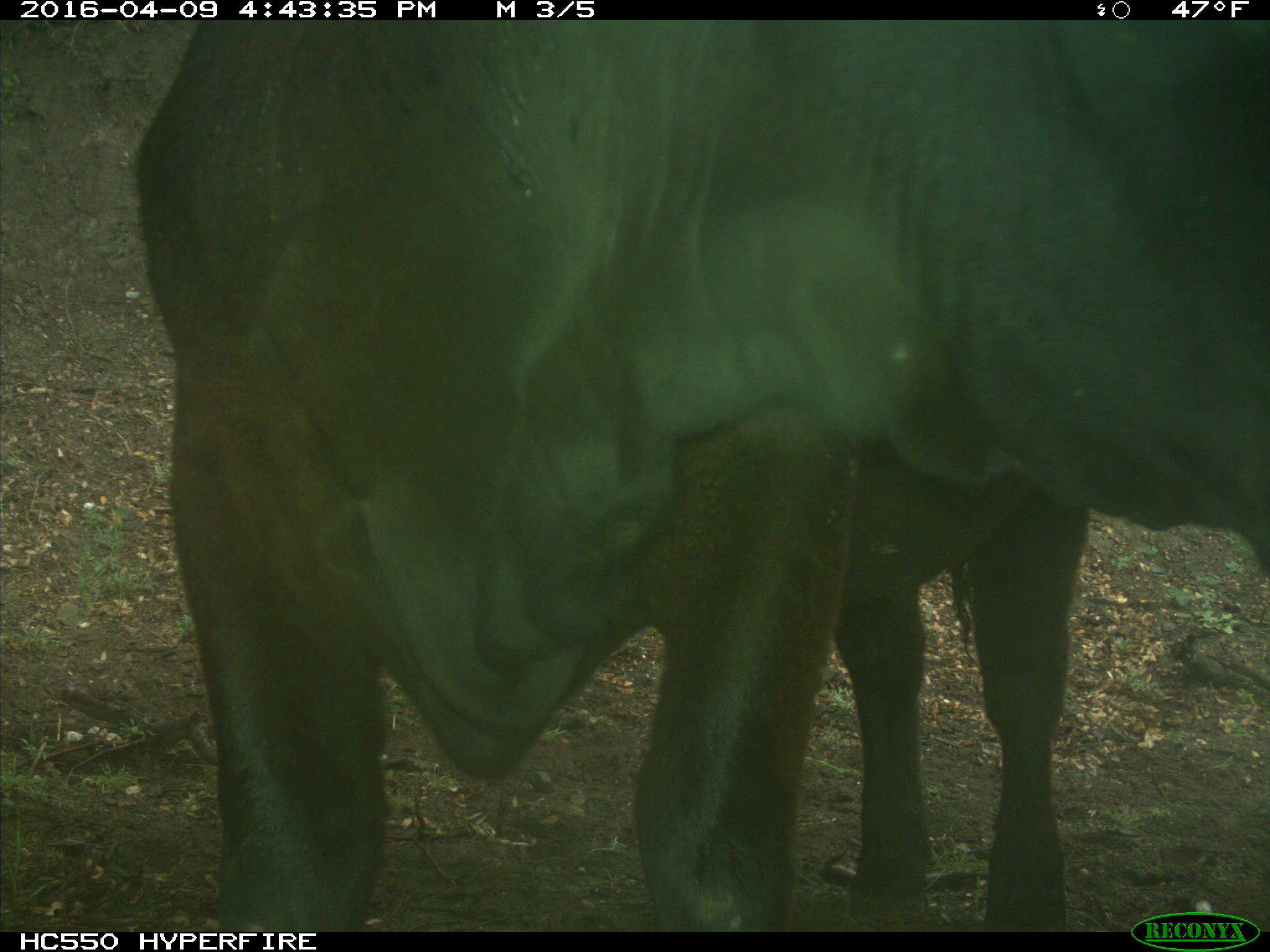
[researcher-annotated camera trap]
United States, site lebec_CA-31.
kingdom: Animalia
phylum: Chordata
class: Mammalia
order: Artiodactyla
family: Bovidae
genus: Bos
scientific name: Bos taurus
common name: domestic cow